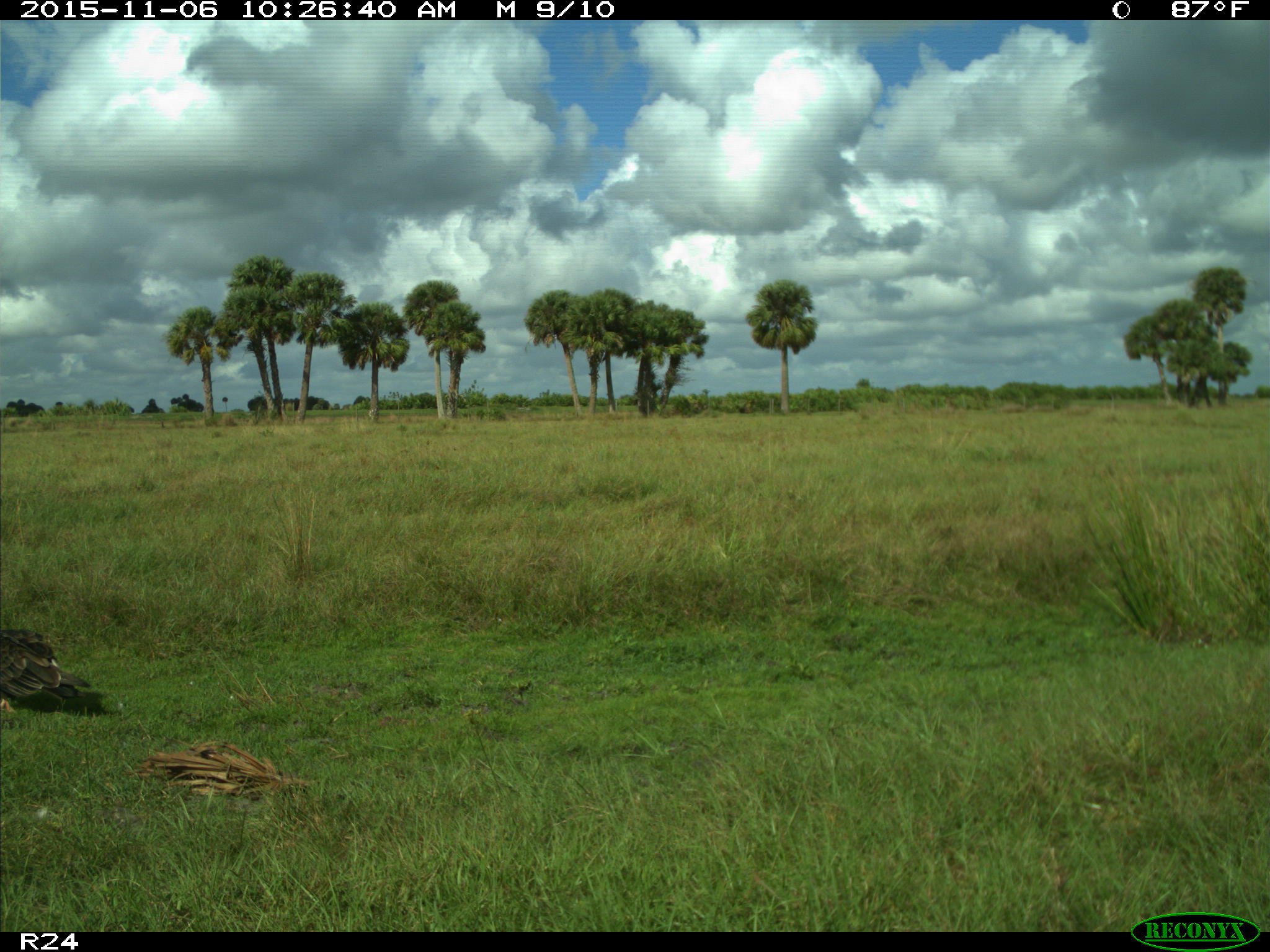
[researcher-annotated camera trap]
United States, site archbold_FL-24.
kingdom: Animalia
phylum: Chordata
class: Aves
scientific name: Aves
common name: birds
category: unidentified bird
Unidentified bird (birds) (Aves).